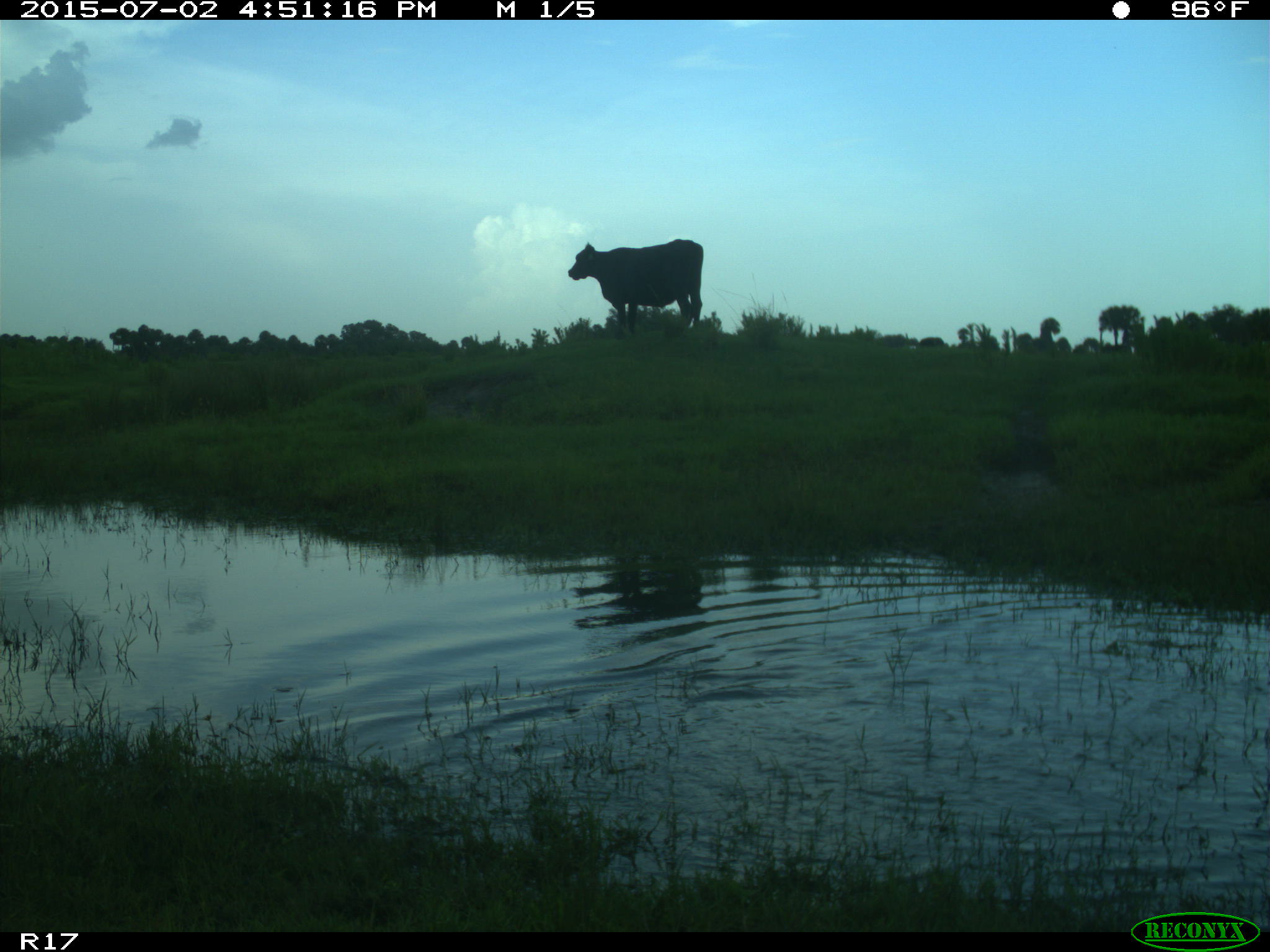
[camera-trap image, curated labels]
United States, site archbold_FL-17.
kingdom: Animalia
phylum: Chordata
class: Mammalia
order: Artiodactyla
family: Bovidae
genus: Bos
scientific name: Bos taurus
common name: domestic cow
Bos taurus (domestic cow).